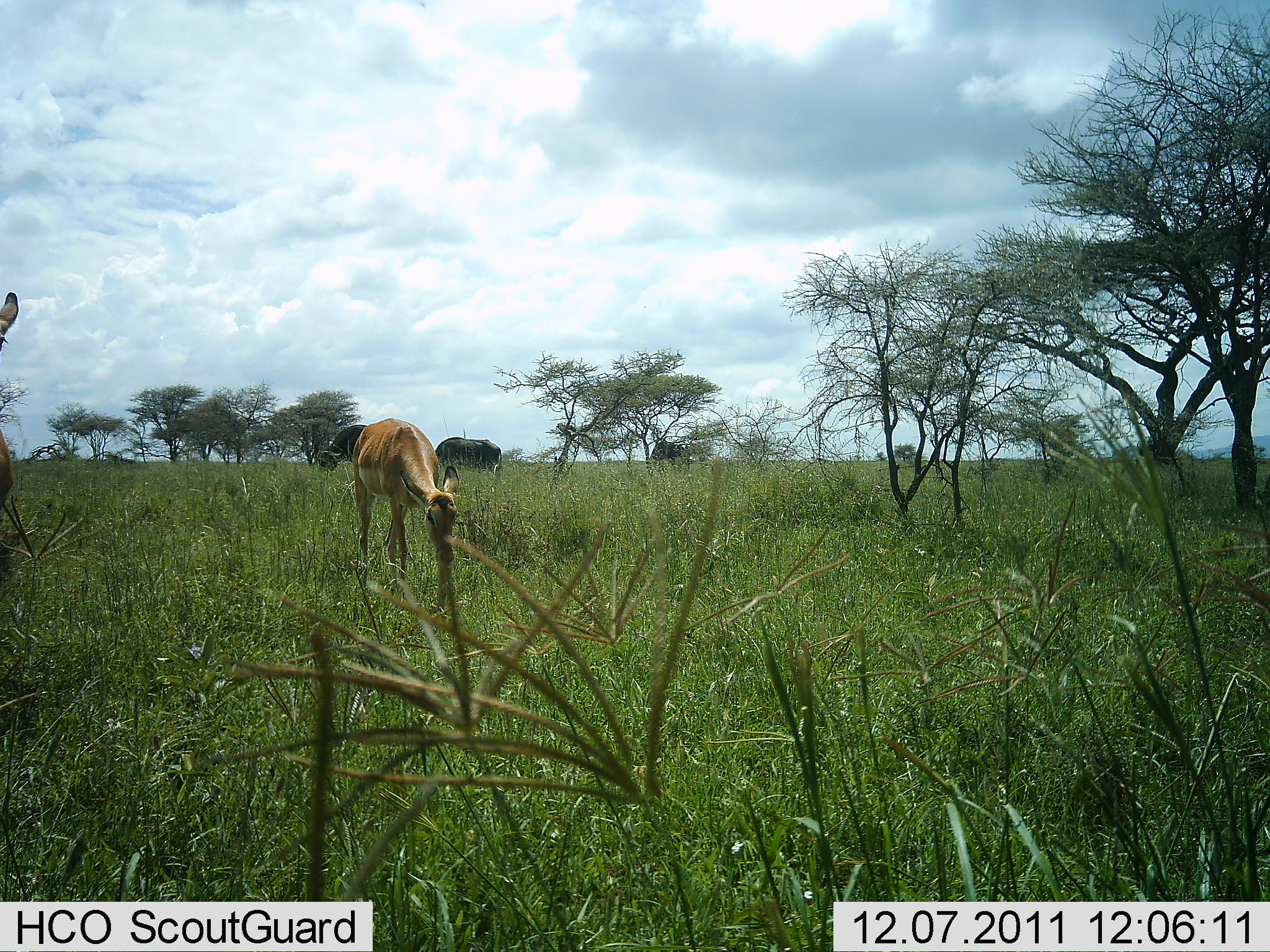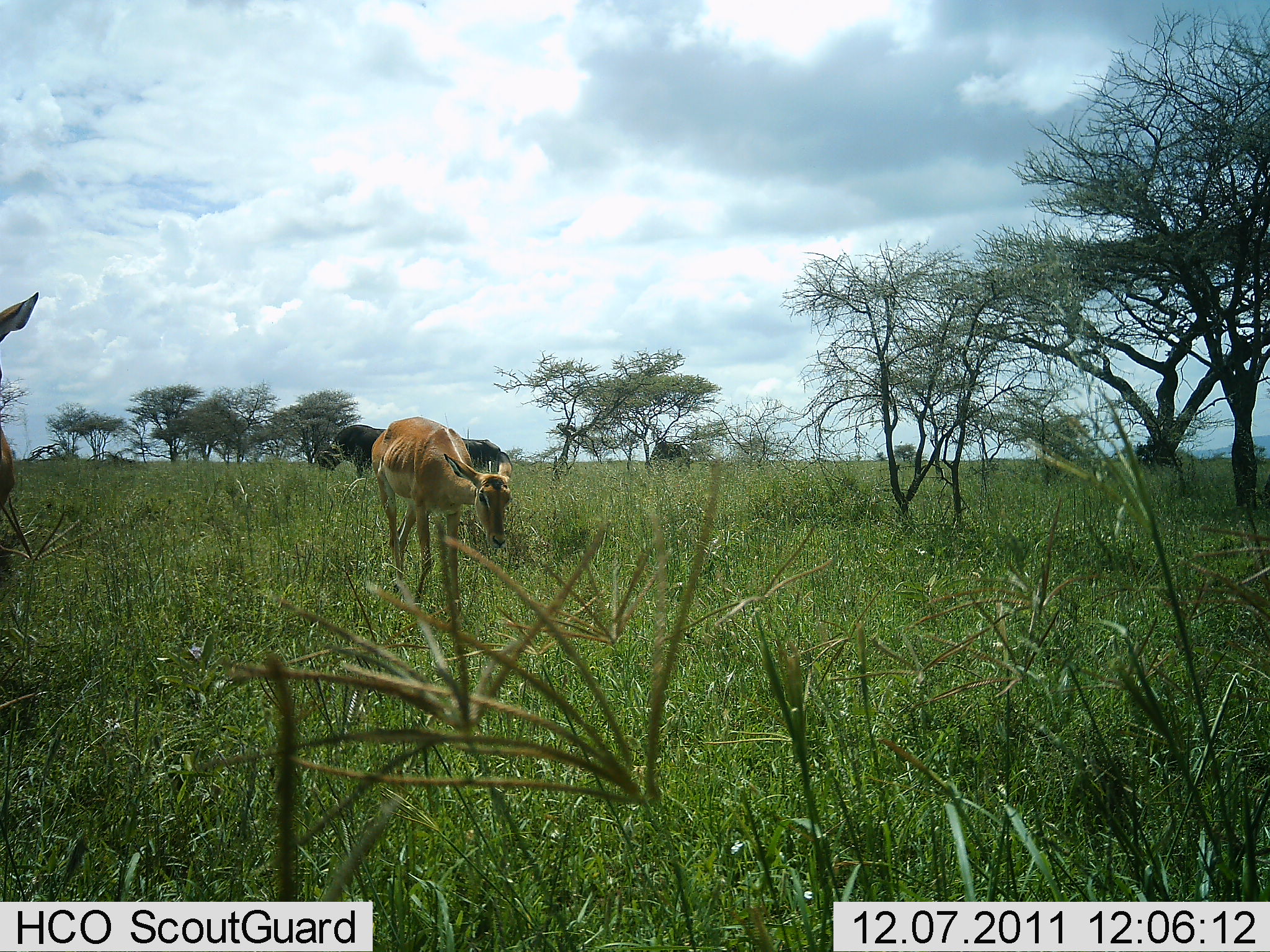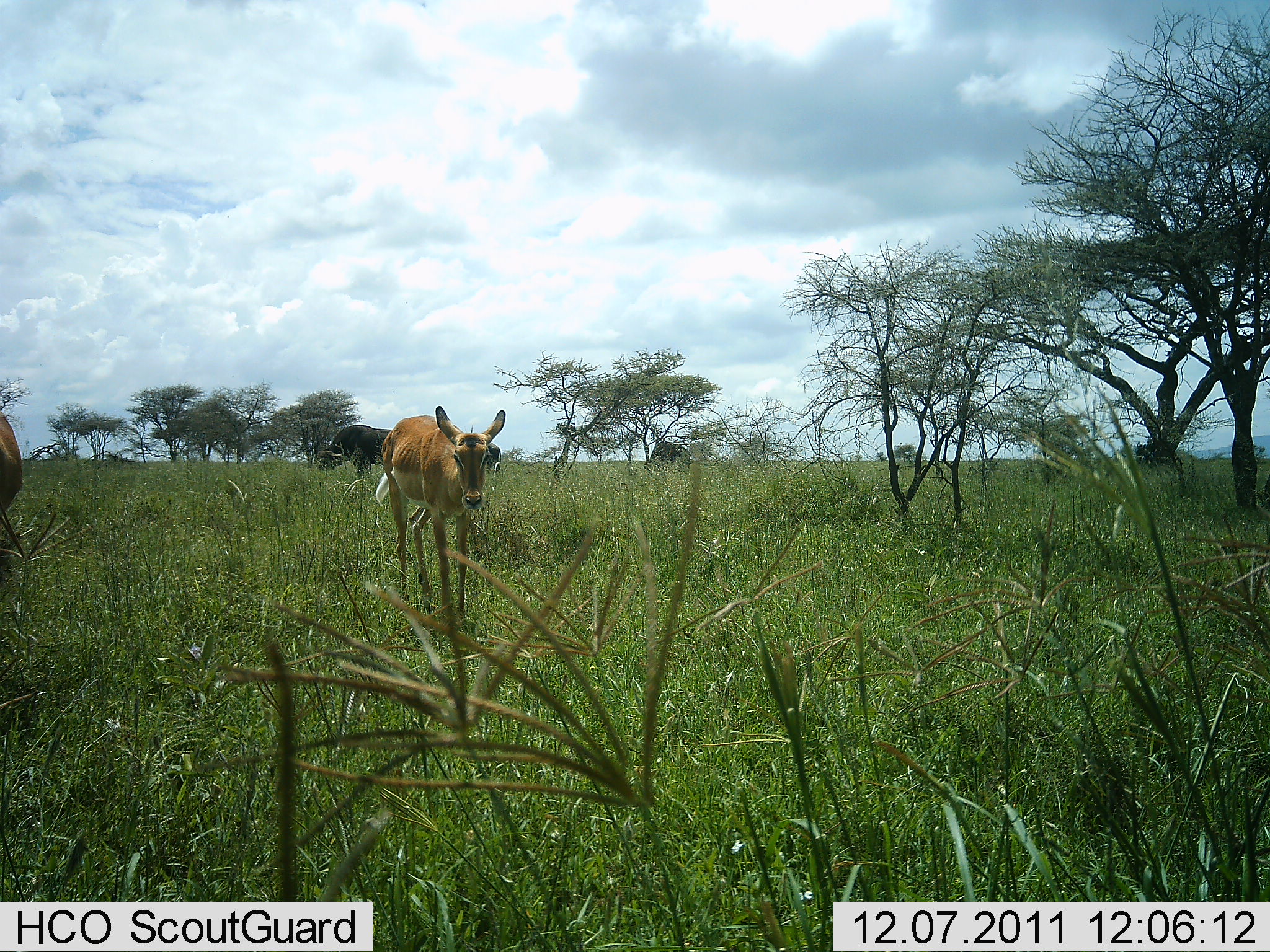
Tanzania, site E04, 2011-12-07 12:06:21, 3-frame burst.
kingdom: Animalia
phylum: Chordata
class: Mammalia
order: Artiodactyla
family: Bovidae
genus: Nanger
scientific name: Nanger granti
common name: grant's gazelle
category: gazellegrants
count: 2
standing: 21%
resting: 0%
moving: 71%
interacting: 0%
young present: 0%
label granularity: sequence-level